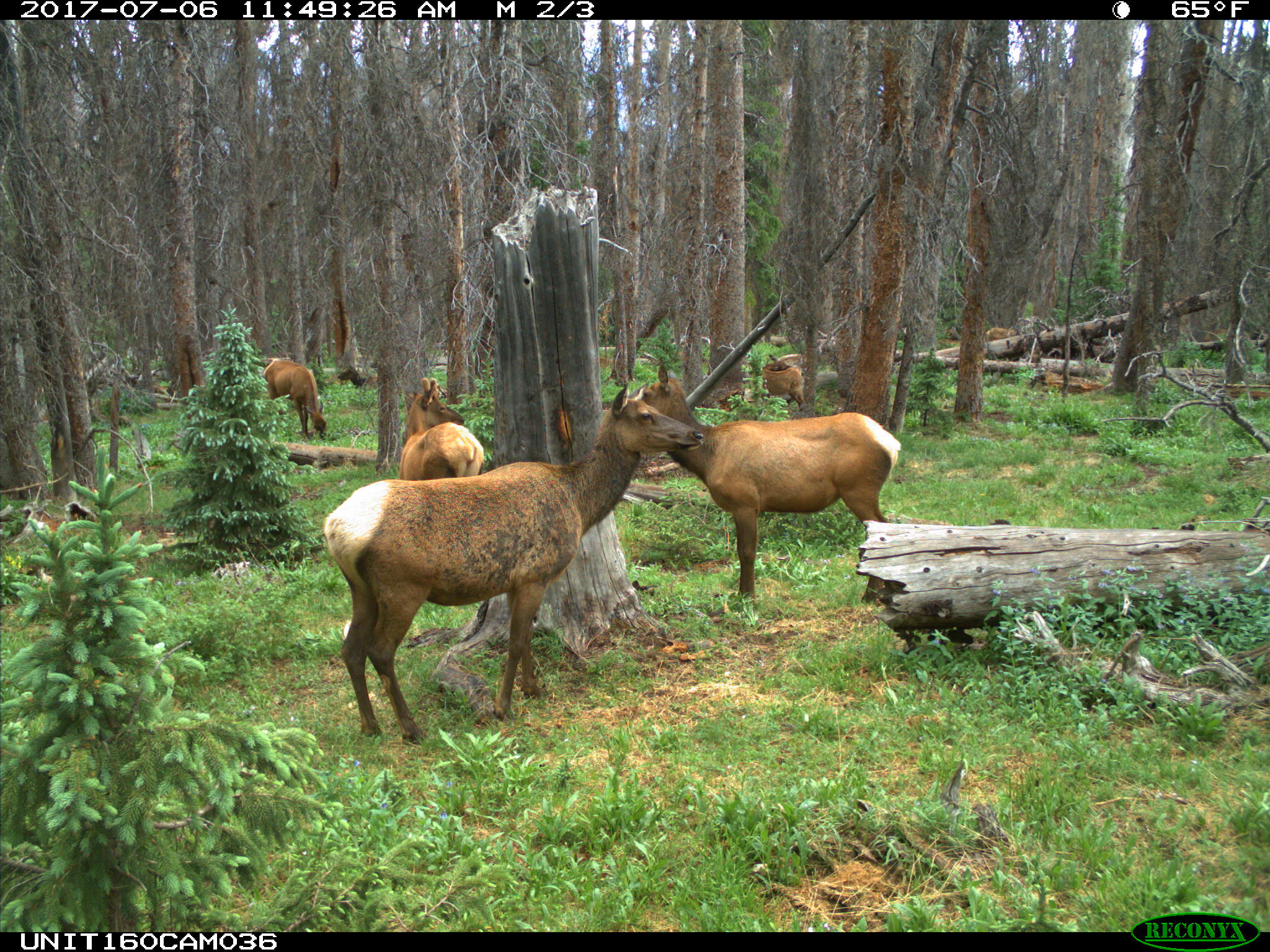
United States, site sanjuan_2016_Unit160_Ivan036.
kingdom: Animalia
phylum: Chordata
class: Mammalia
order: Artiodactyla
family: Cervidae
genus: Cervus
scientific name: Cervus elaphus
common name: red deer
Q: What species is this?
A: Cervus elaphus (red deer).